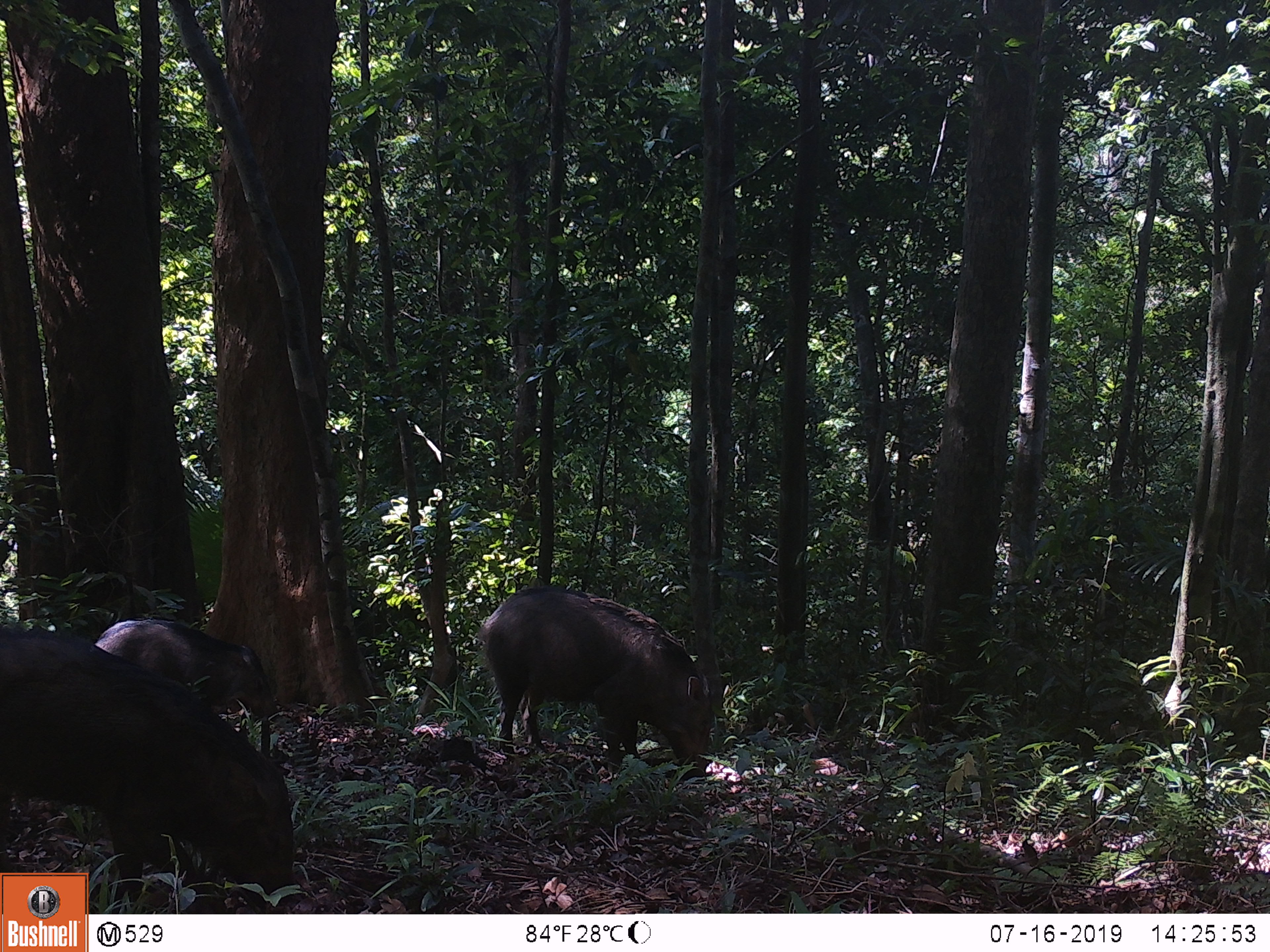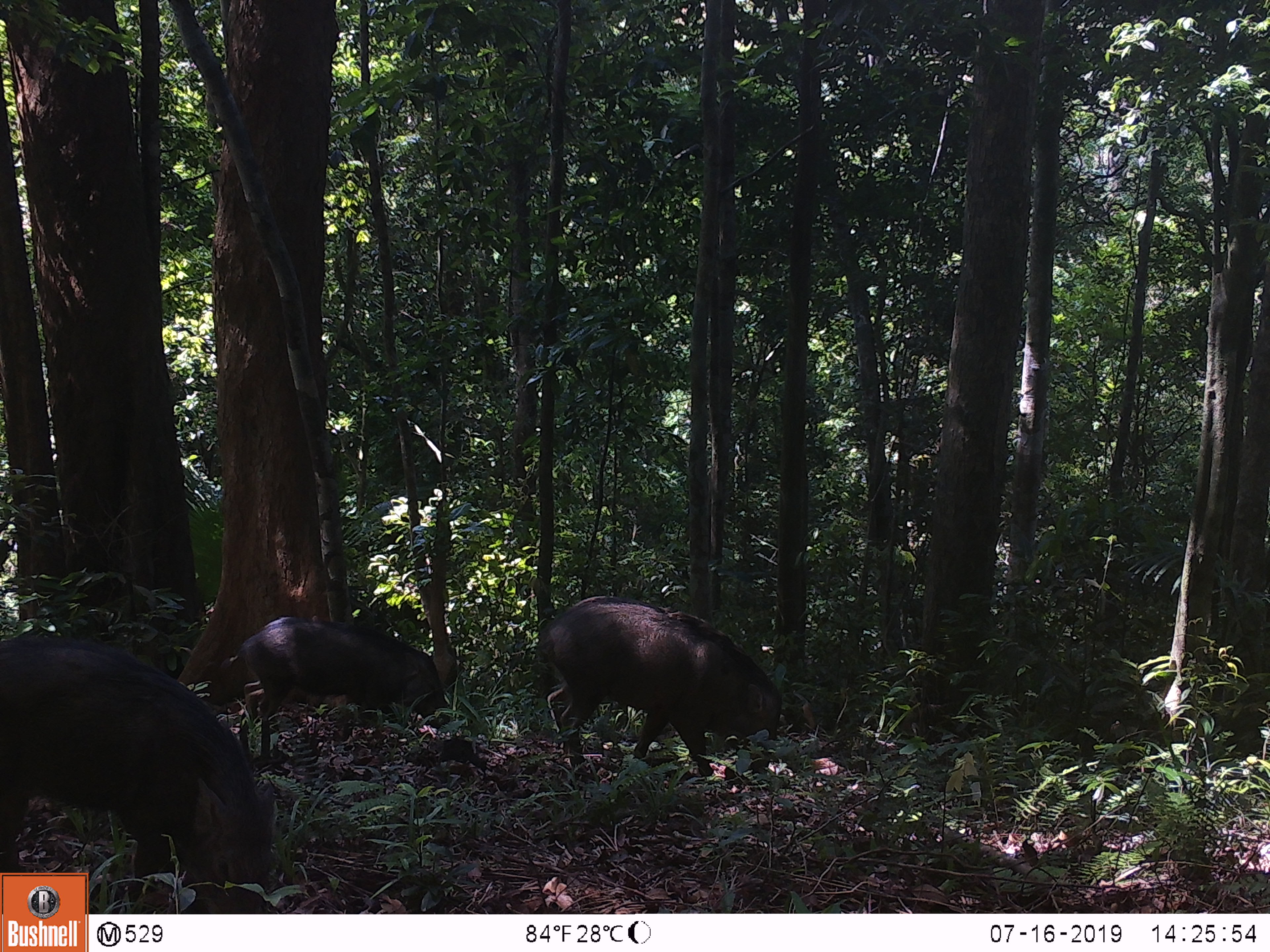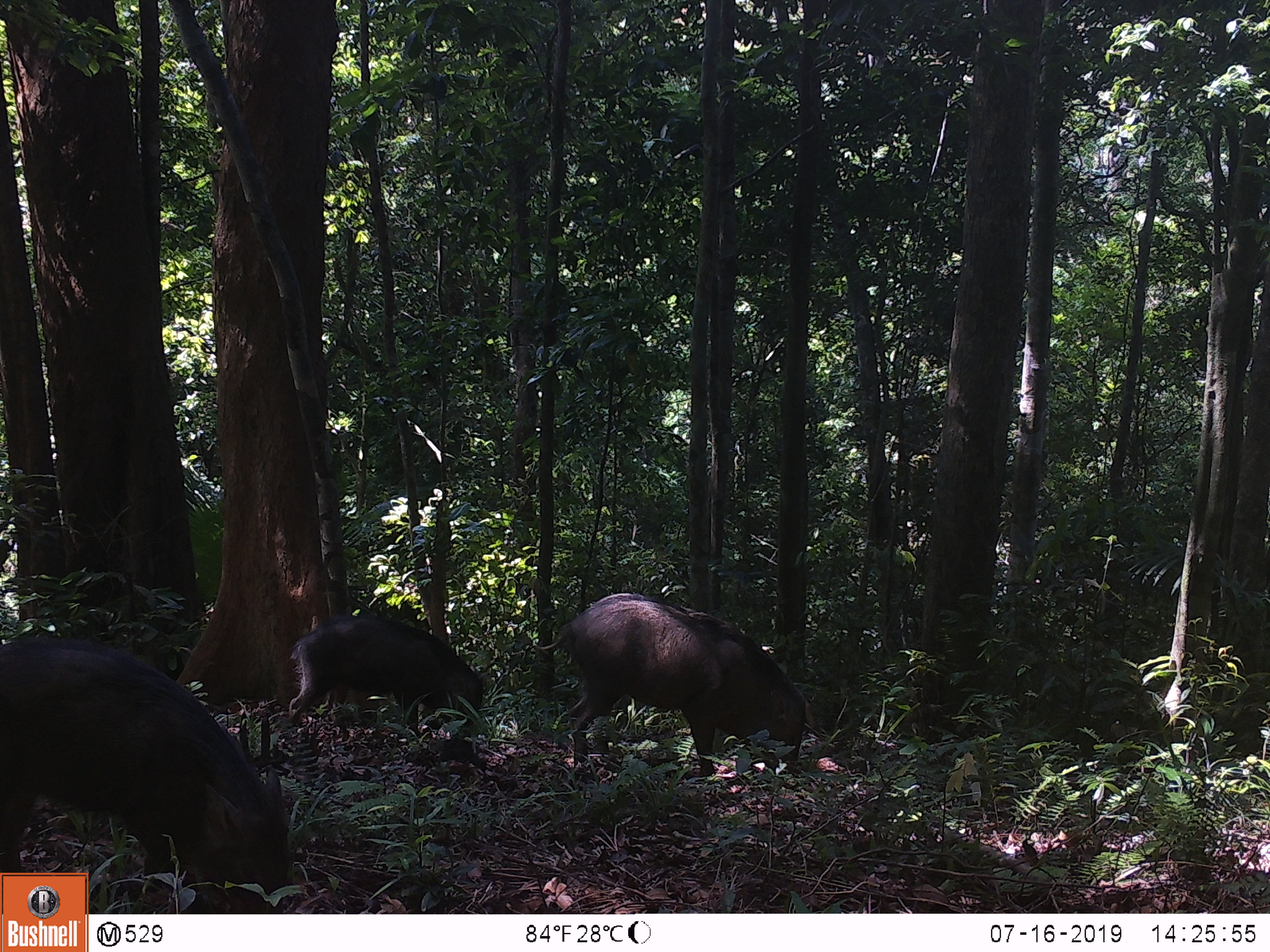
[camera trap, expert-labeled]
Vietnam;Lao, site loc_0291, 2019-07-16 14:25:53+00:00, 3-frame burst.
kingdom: Animalia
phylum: Chordata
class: Mammalia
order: Artiodactyla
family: Suidae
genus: Sus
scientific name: Sus scrofa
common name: eurasian wild pig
Eurasian wild pig (Sus scrofa). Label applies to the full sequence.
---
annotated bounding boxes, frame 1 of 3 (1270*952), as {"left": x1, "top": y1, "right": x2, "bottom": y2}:
eurasian wild pig: {"left": 0, "top": 621, "right": 294, "bottom": 914}; {"left": 477, "top": 584, "right": 711, "bottom": 785}; {"left": 92, "top": 617, "right": 283, "bottom": 723}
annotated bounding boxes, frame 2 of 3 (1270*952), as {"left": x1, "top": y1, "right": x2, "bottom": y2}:
eurasian wild pig: {"left": 0, "top": 636, "right": 276, "bottom": 913}; {"left": 534, "top": 595, "right": 782, "bottom": 785}; {"left": 220, "top": 615, "right": 451, "bottom": 770}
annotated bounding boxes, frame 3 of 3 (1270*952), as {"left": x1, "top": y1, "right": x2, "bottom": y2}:
eurasian wild pig: {"left": 0, "top": 635, "right": 289, "bottom": 913}; {"left": 534, "top": 591, "right": 815, "bottom": 784}; {"left": 288, "top": 613, "right": 483, "bottom": 737}